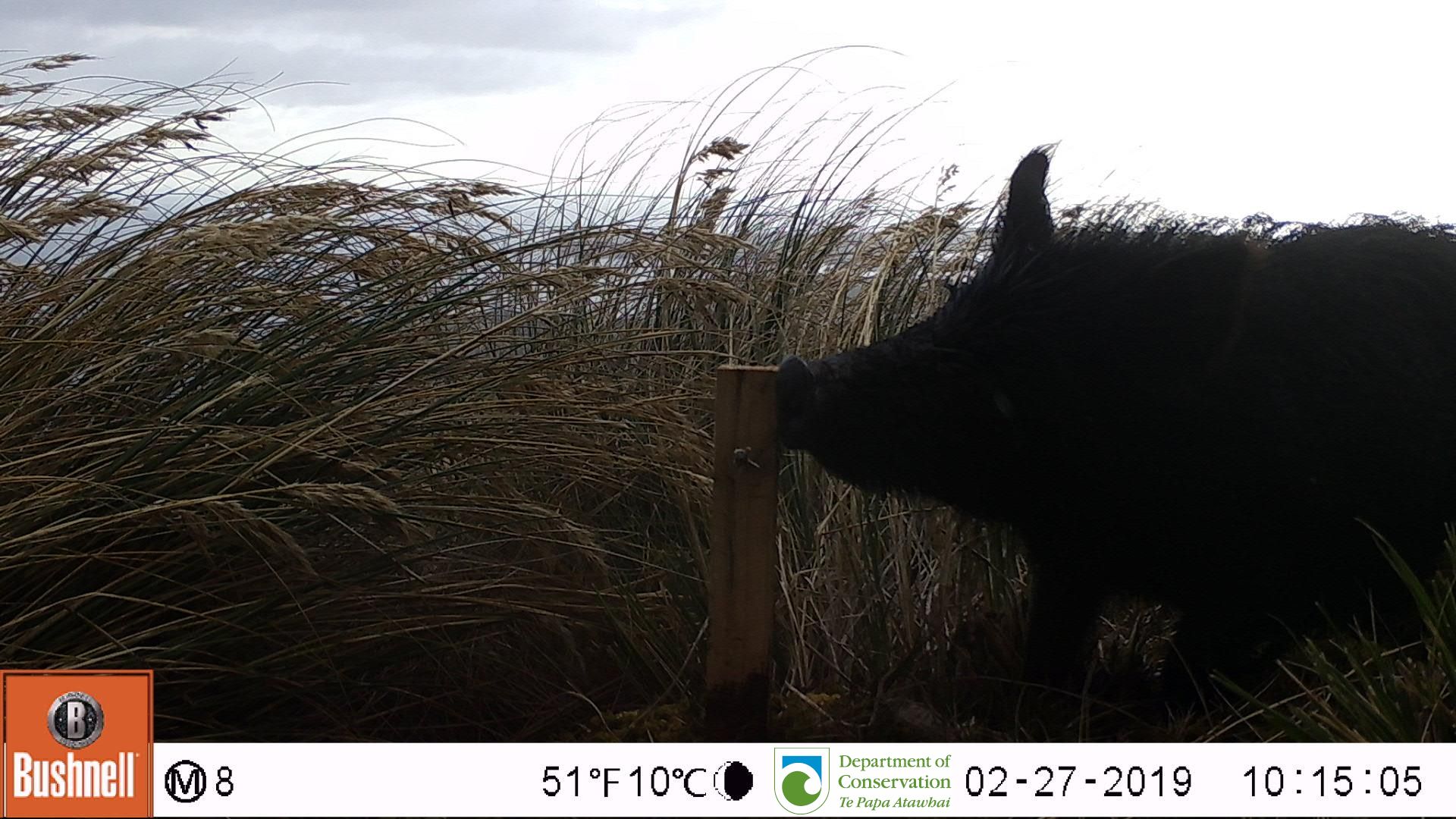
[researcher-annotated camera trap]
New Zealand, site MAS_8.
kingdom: Animalia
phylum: Chordata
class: Mammalia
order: Artiodactyla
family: Suidae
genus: Sus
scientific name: Sus scrofa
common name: pig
Pig (Sus scrofa).